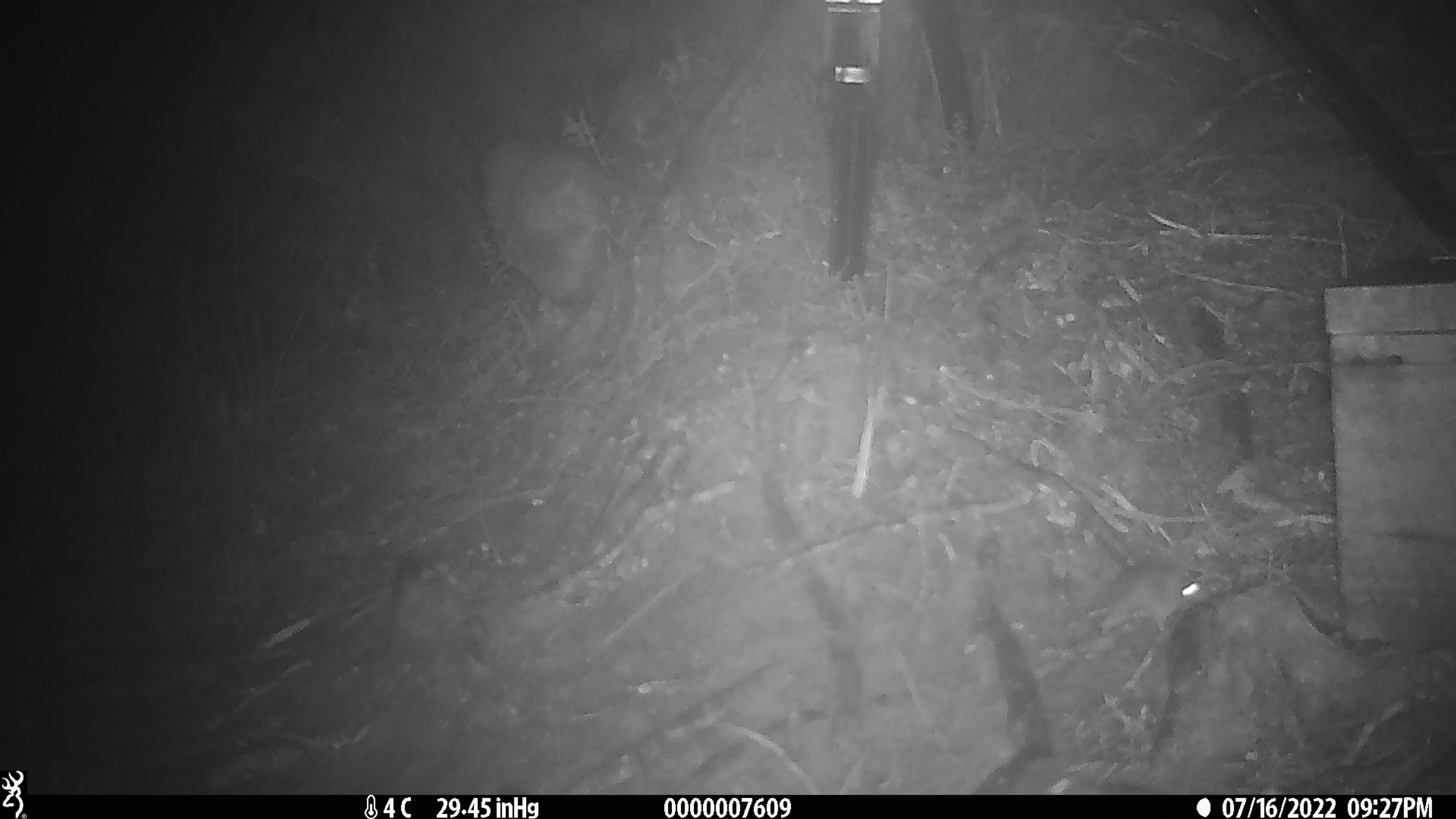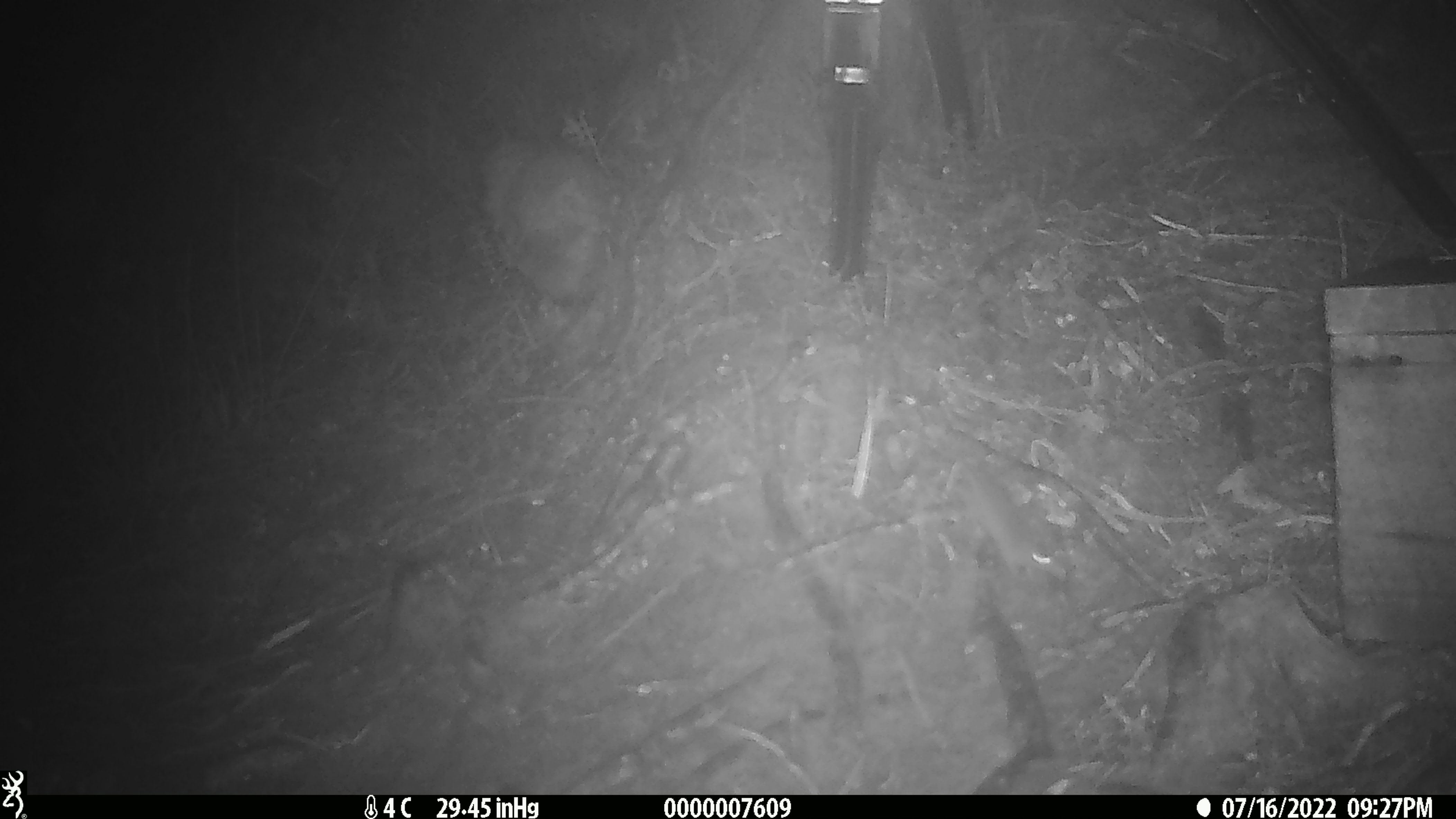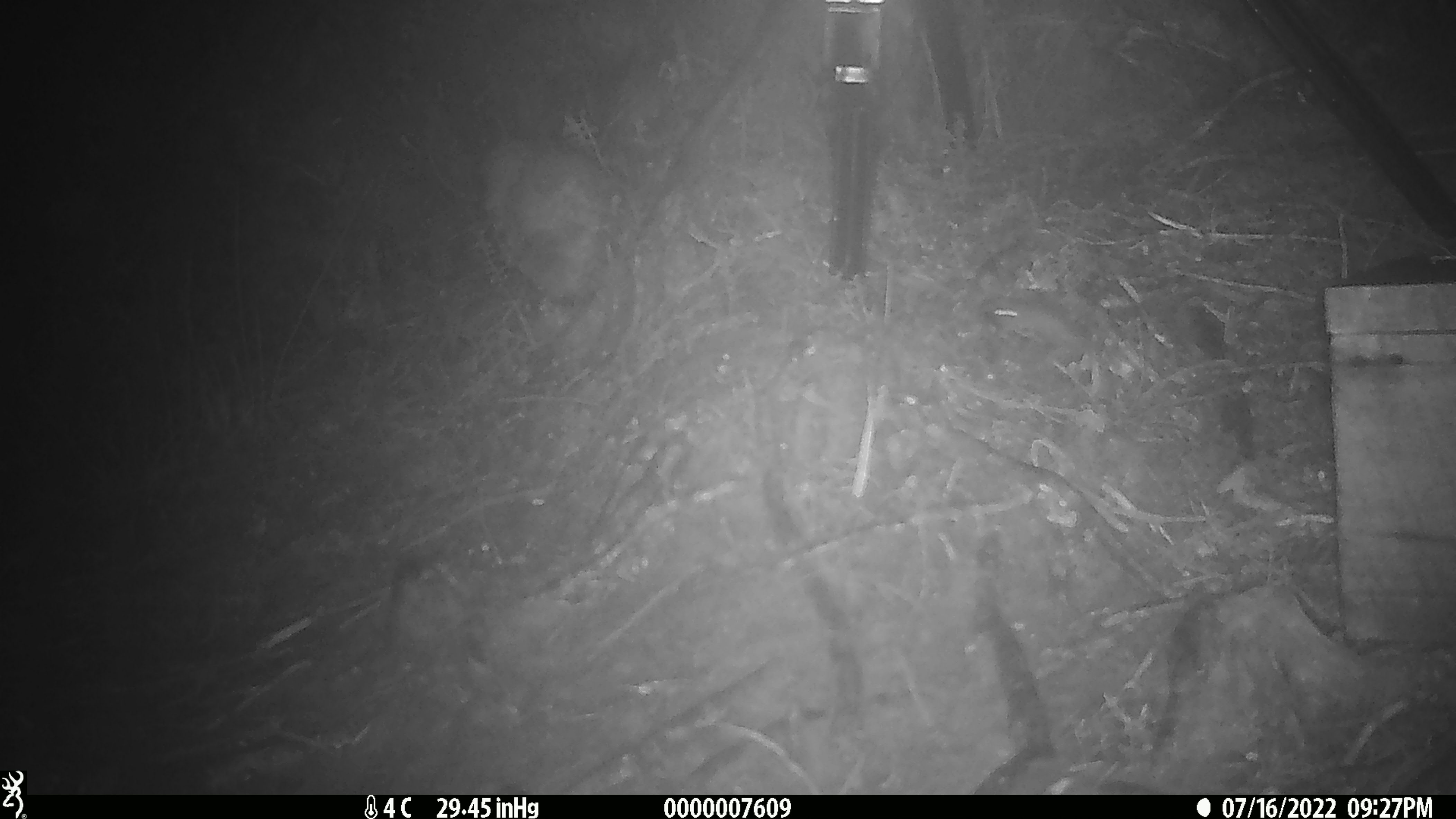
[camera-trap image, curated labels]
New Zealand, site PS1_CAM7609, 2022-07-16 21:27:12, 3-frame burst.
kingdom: Animalia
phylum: Chordata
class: Mammalia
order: Rodentia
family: Muridae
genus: Mus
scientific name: Mus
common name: mouse